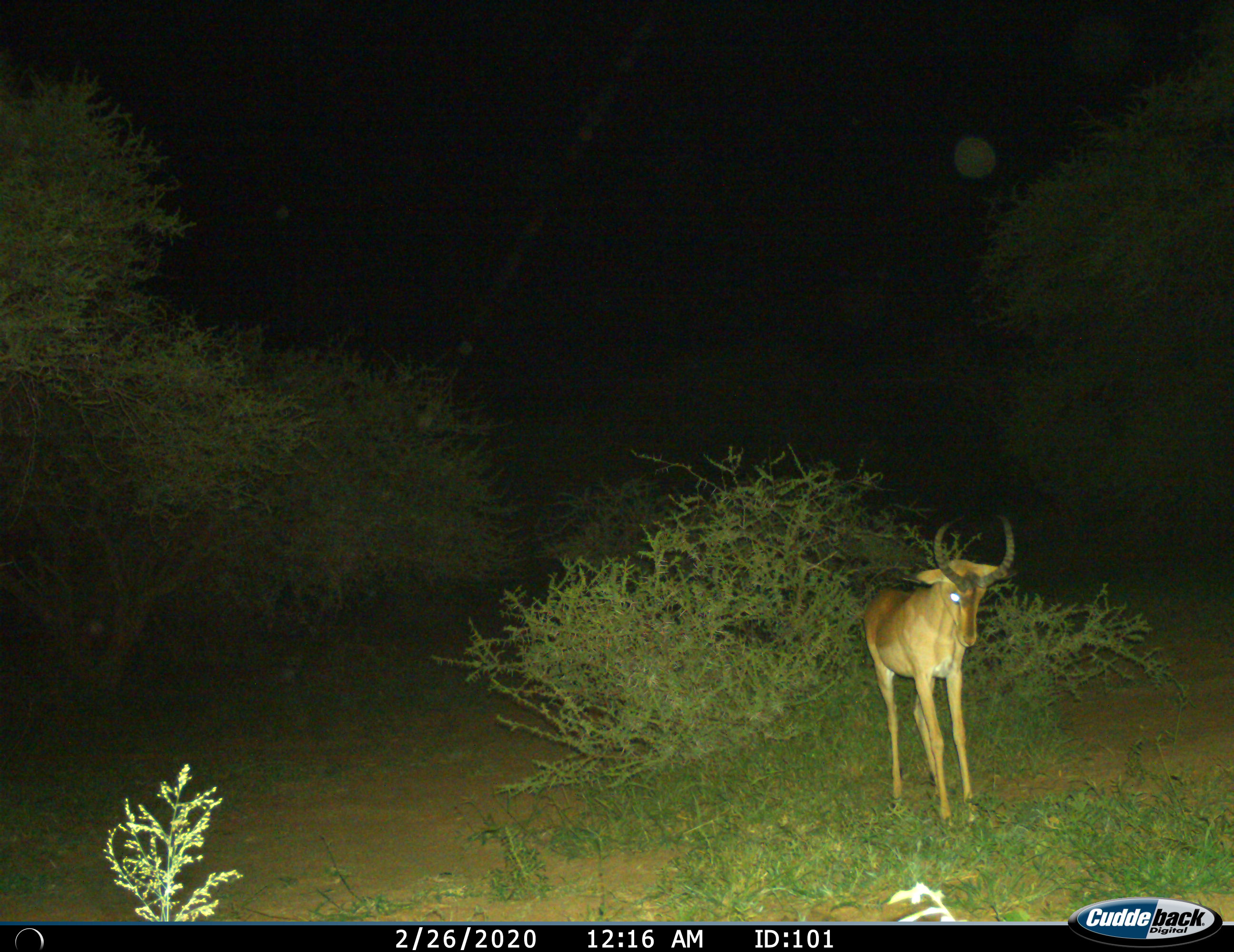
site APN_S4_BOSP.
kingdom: Animalia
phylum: Chordata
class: Mammalia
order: Artiodactyla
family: Bovidae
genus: Aepyceros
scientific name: Aepyceros melampus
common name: impala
Impala (Aepyceros melampus), count 1. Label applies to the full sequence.